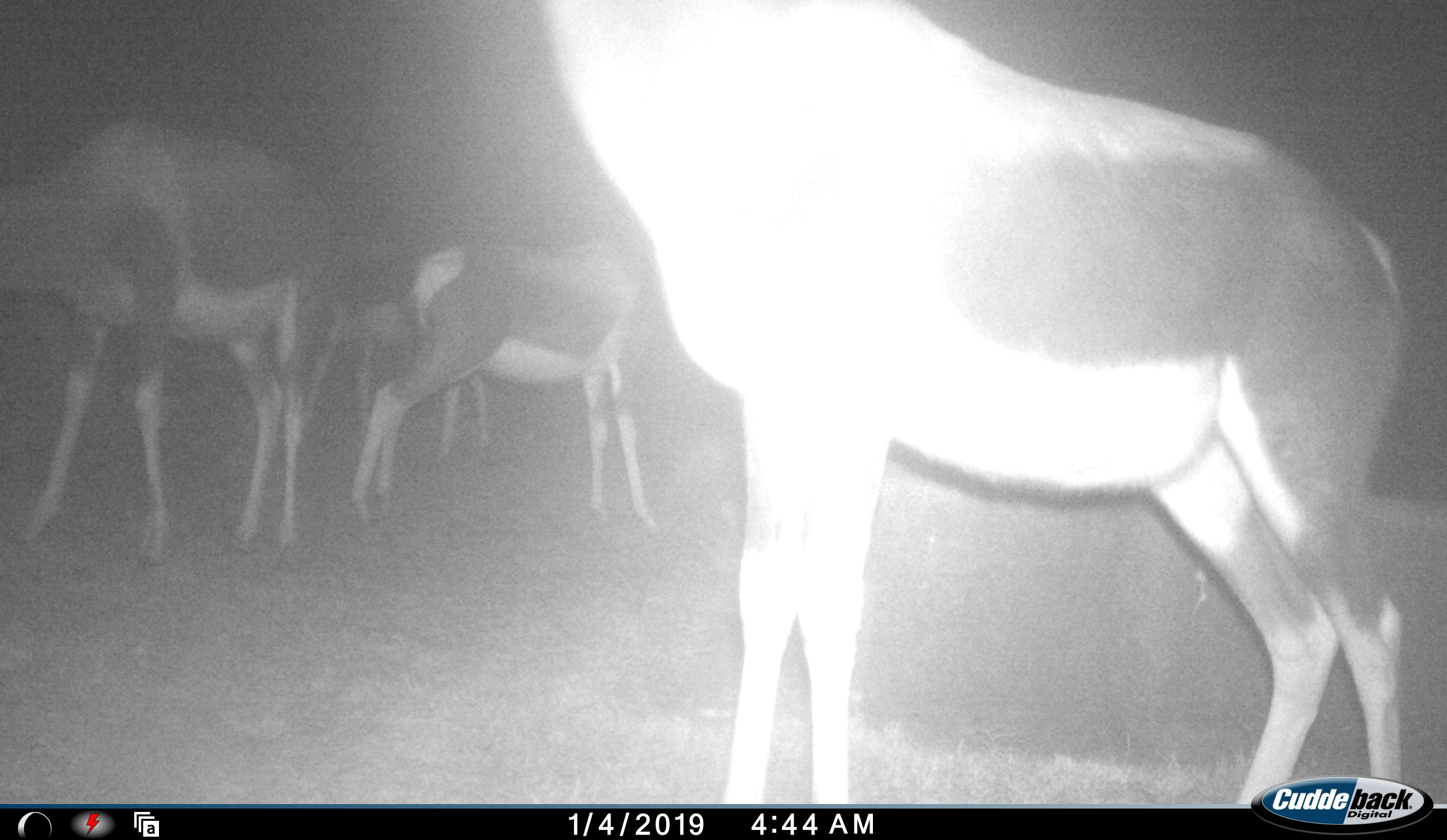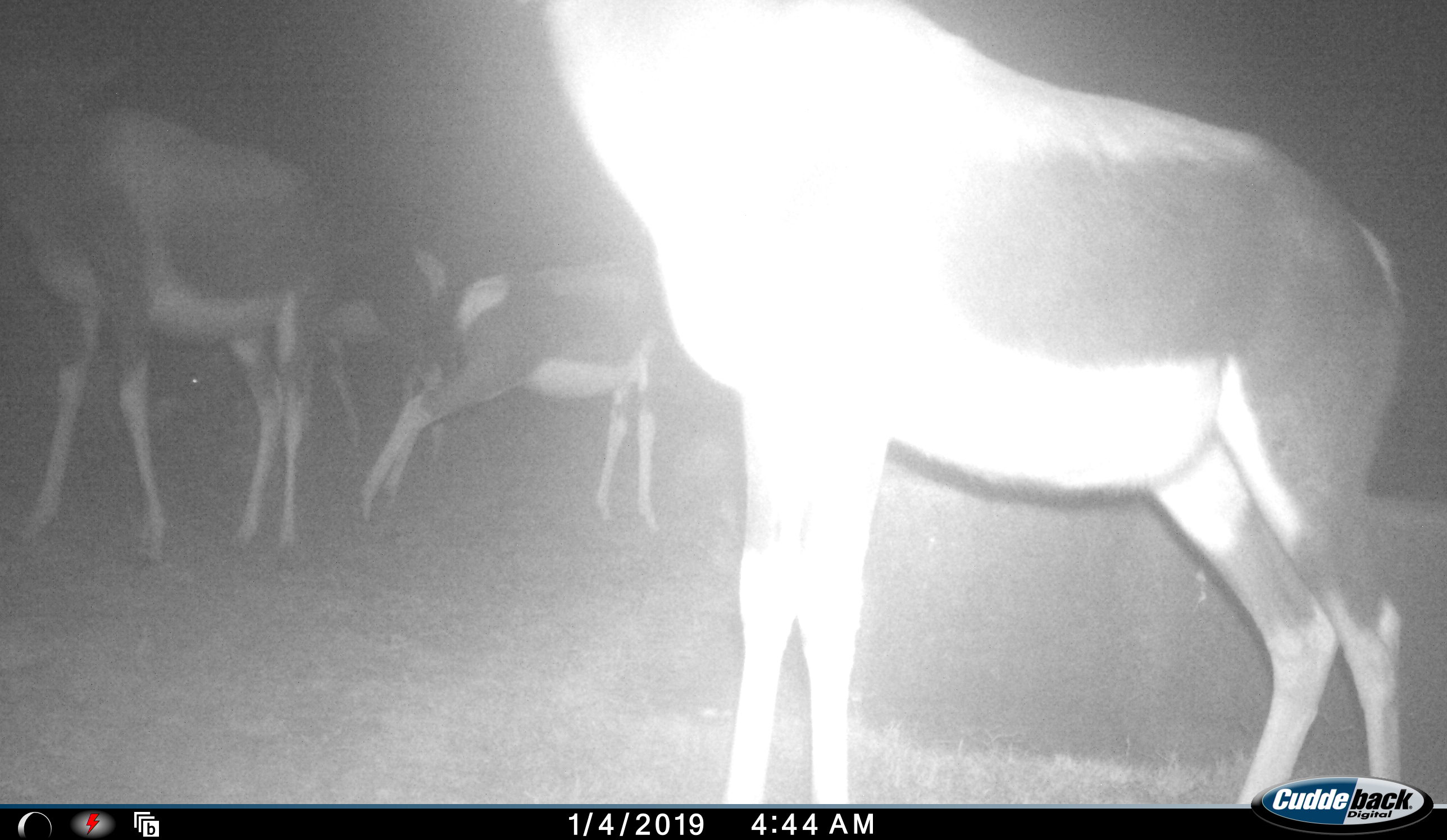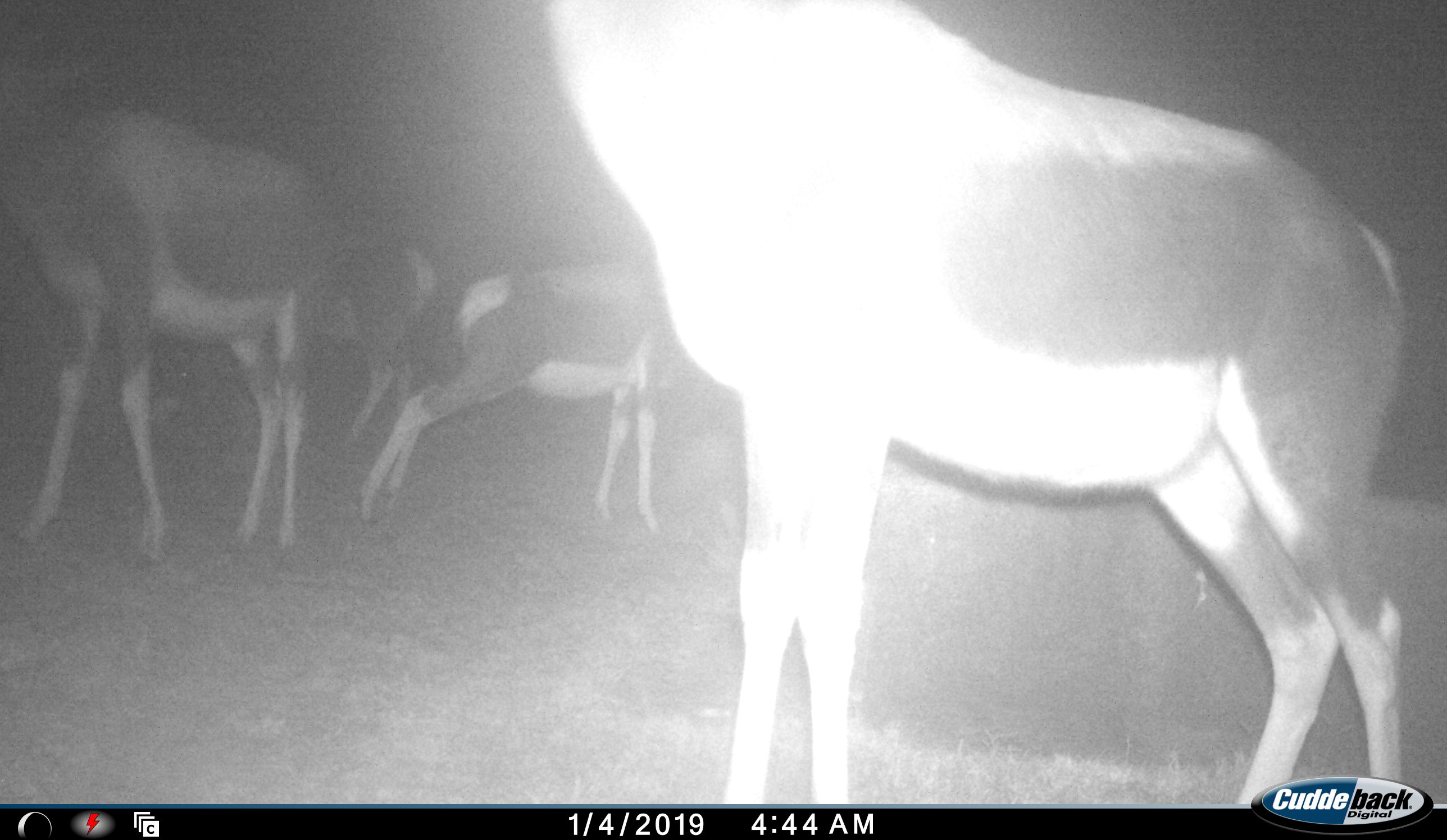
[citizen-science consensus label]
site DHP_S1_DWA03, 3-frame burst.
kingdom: Animalia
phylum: Chordata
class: Mammalia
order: Artiodactyla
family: Bovidae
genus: Damaliscus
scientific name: Damaliscus pygargus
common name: bontebok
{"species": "bontebok (Damaliscus pygargus)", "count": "4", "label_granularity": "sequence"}